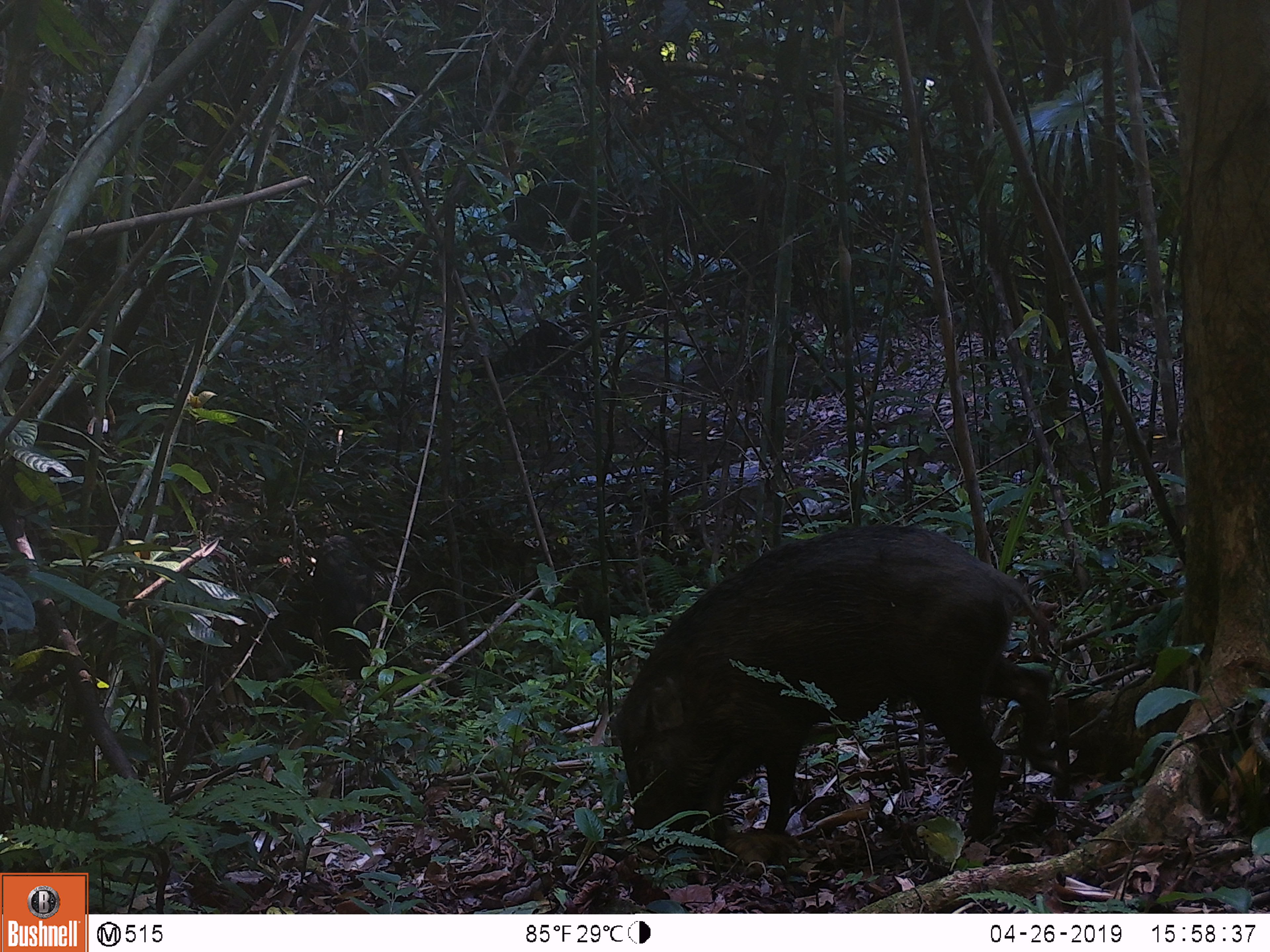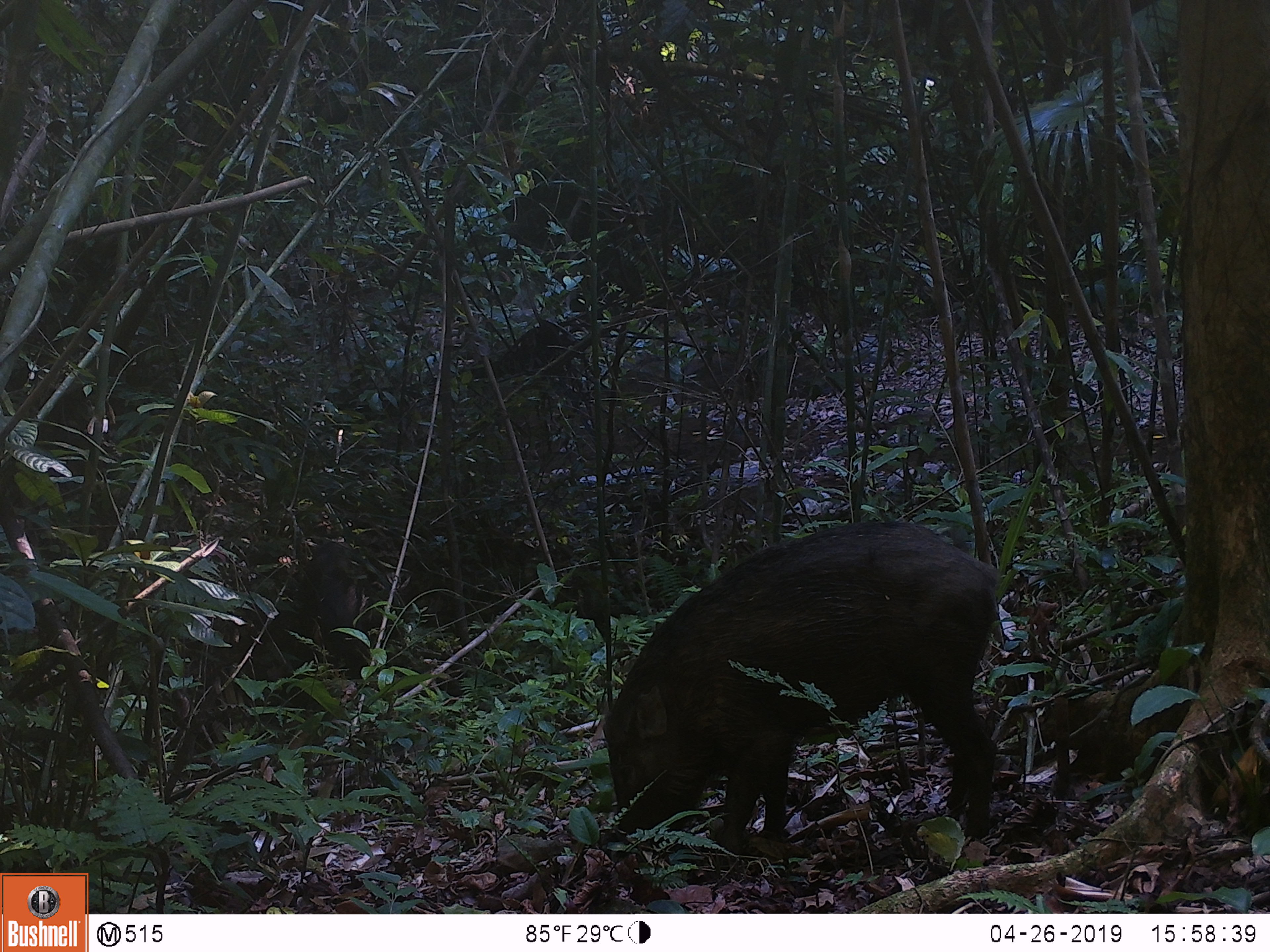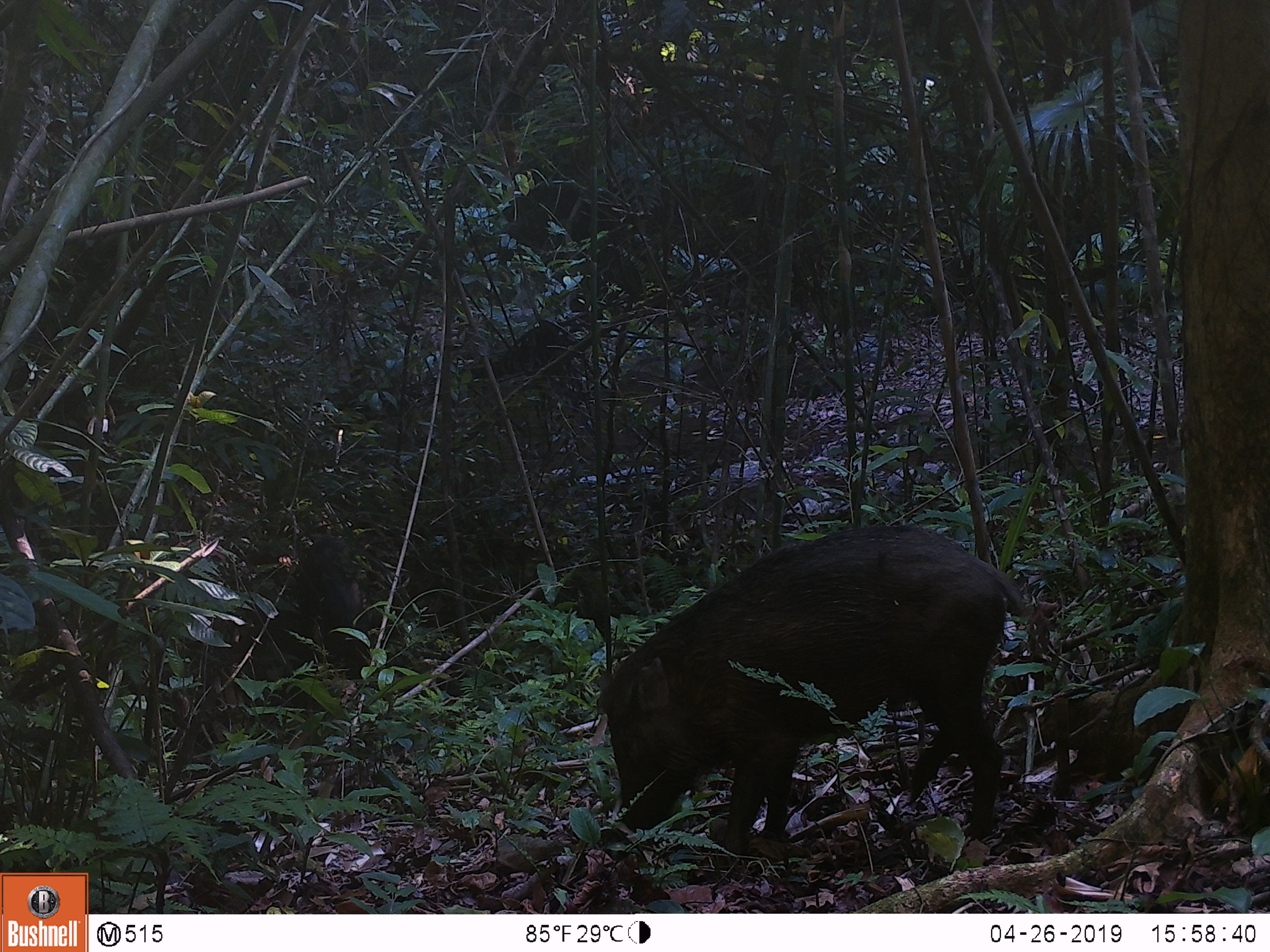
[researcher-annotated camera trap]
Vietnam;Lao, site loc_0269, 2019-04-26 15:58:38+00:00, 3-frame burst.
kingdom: Animalia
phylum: Chordata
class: Mammalia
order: Artiodactyla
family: Suidae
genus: Sus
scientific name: Sus scrofa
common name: eurasian wild pig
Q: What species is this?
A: Eurasian wild pig (Sus scrofa).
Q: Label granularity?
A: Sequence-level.